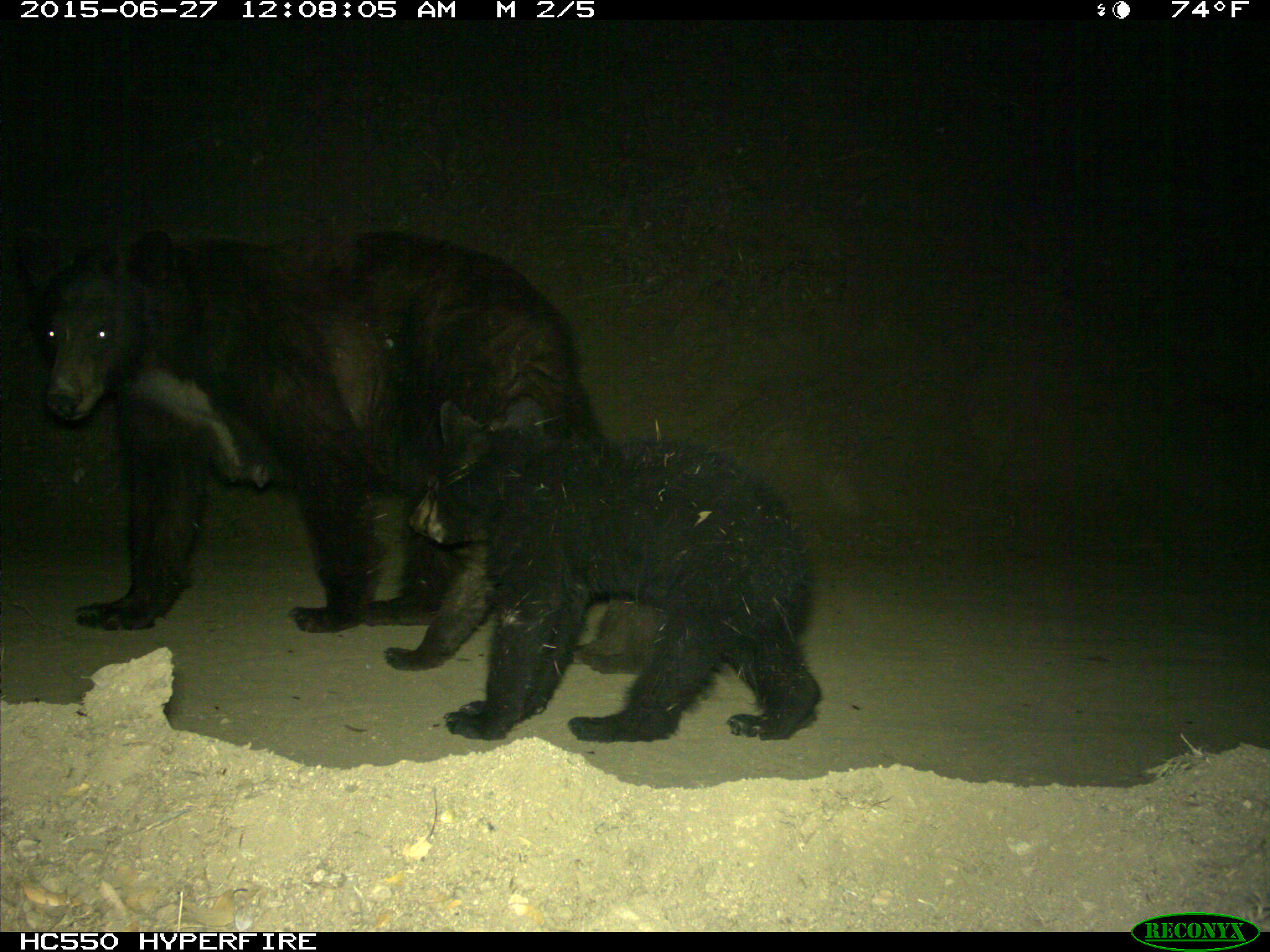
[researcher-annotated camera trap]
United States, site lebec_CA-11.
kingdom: Animalia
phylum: Chordata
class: Mammalia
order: Carnivora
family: Ursidae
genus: Ursus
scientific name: Ursus americanus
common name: american black bear